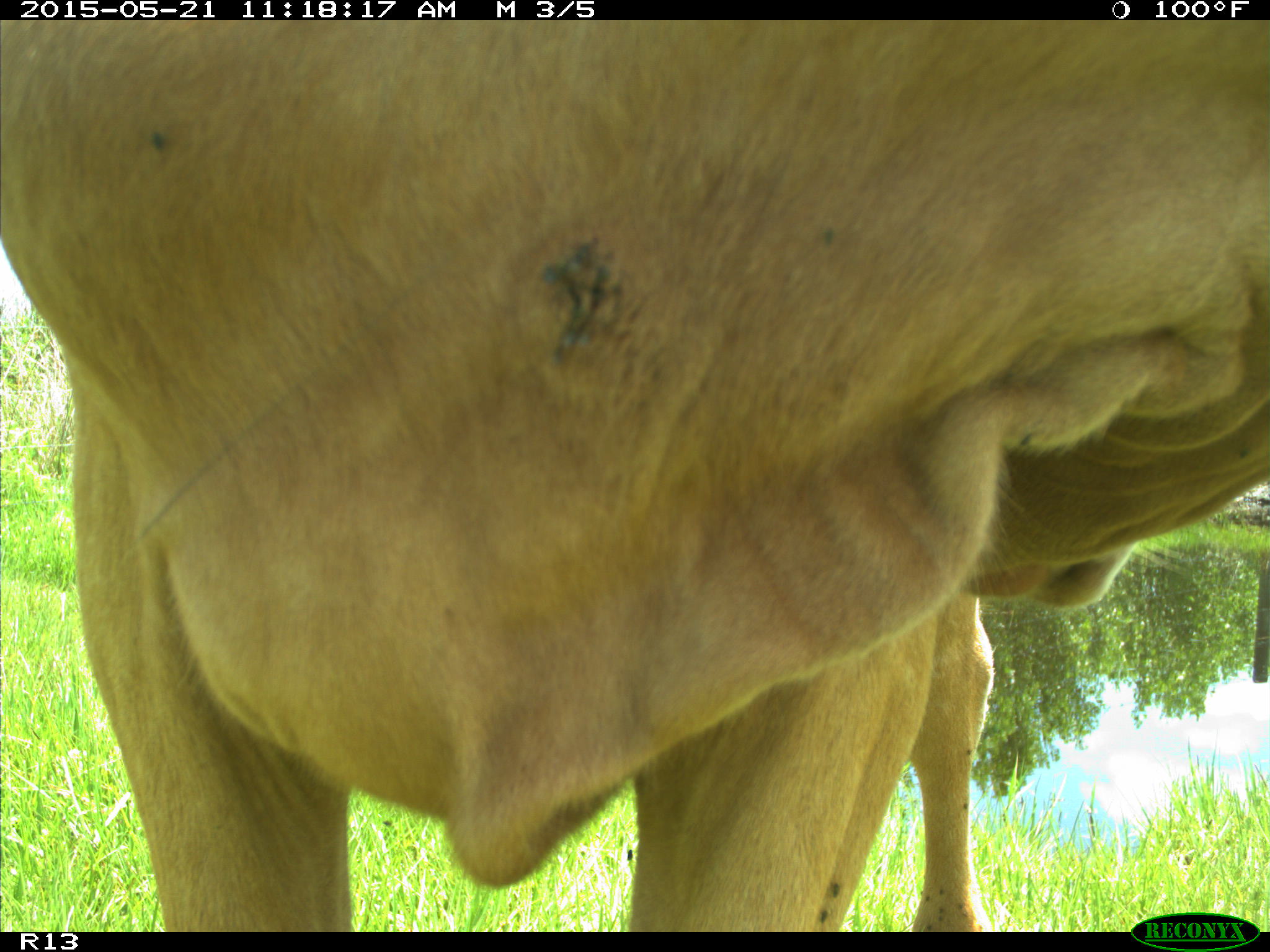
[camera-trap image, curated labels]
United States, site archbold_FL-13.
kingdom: Animalia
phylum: Chordata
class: Mammalia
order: Artiodactyla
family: Bovidae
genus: Bos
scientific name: Bos taurus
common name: domestic cow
Bos taurus (domestic cow).